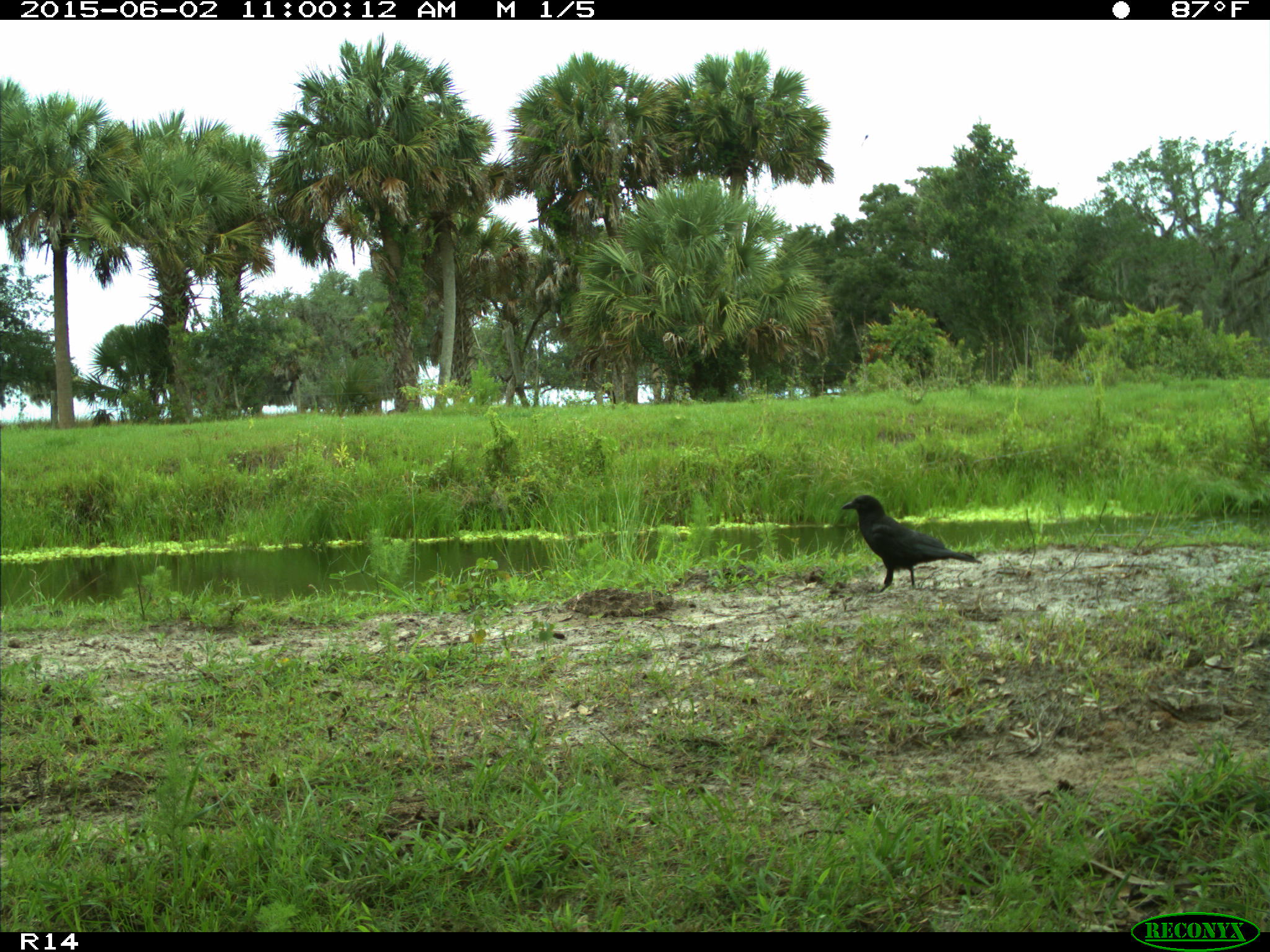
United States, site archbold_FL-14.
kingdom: Animalia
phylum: Chordata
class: Aves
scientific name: Aves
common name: birds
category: unidentified bird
Unidentified bird (birds) (Aves).